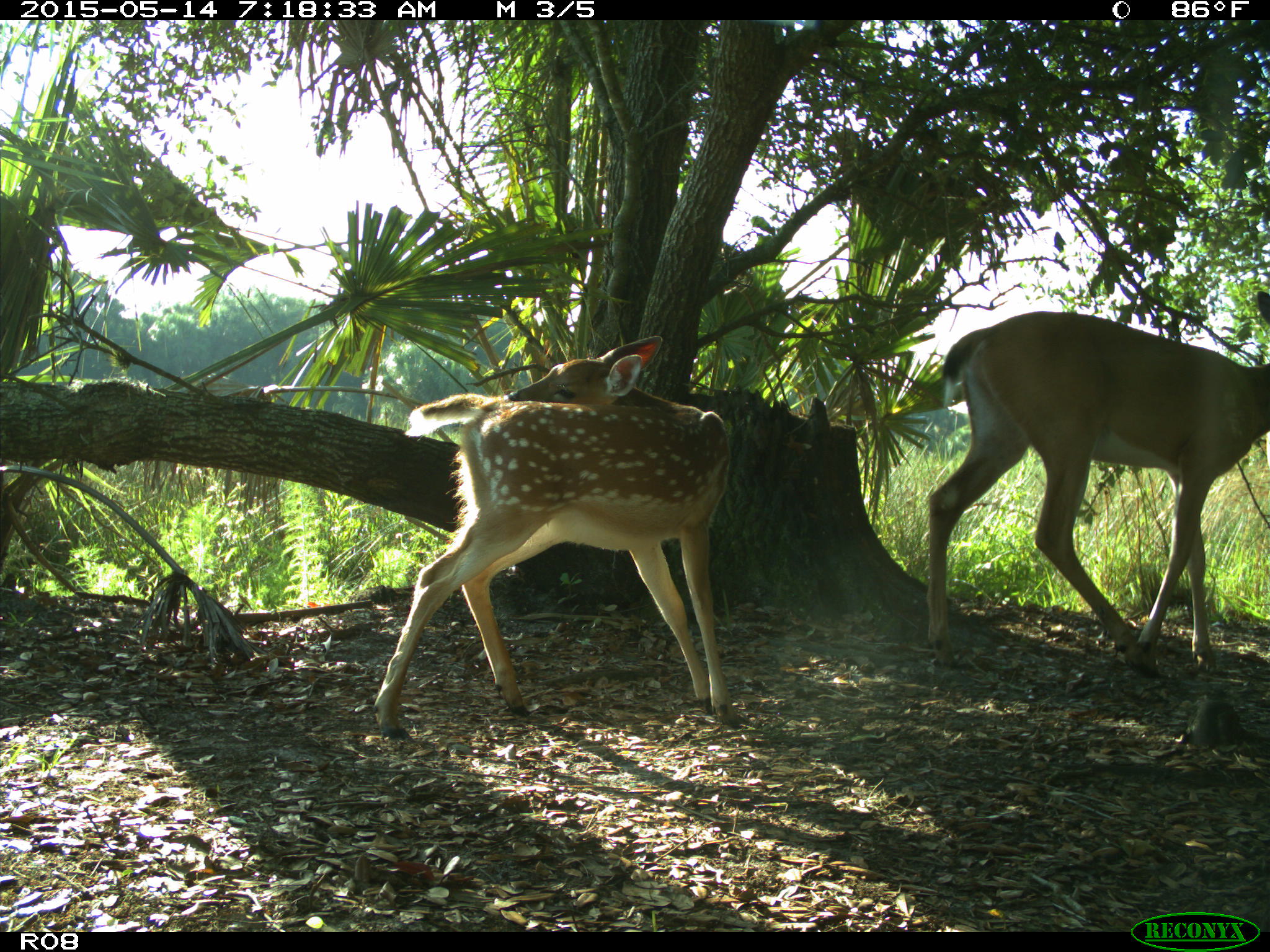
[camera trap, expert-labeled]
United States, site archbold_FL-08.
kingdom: Animalia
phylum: Chordata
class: Mammalia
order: Artiodactyla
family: Cervidae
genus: Odocoileus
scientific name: Odocoileus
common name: deer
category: unidentified deer